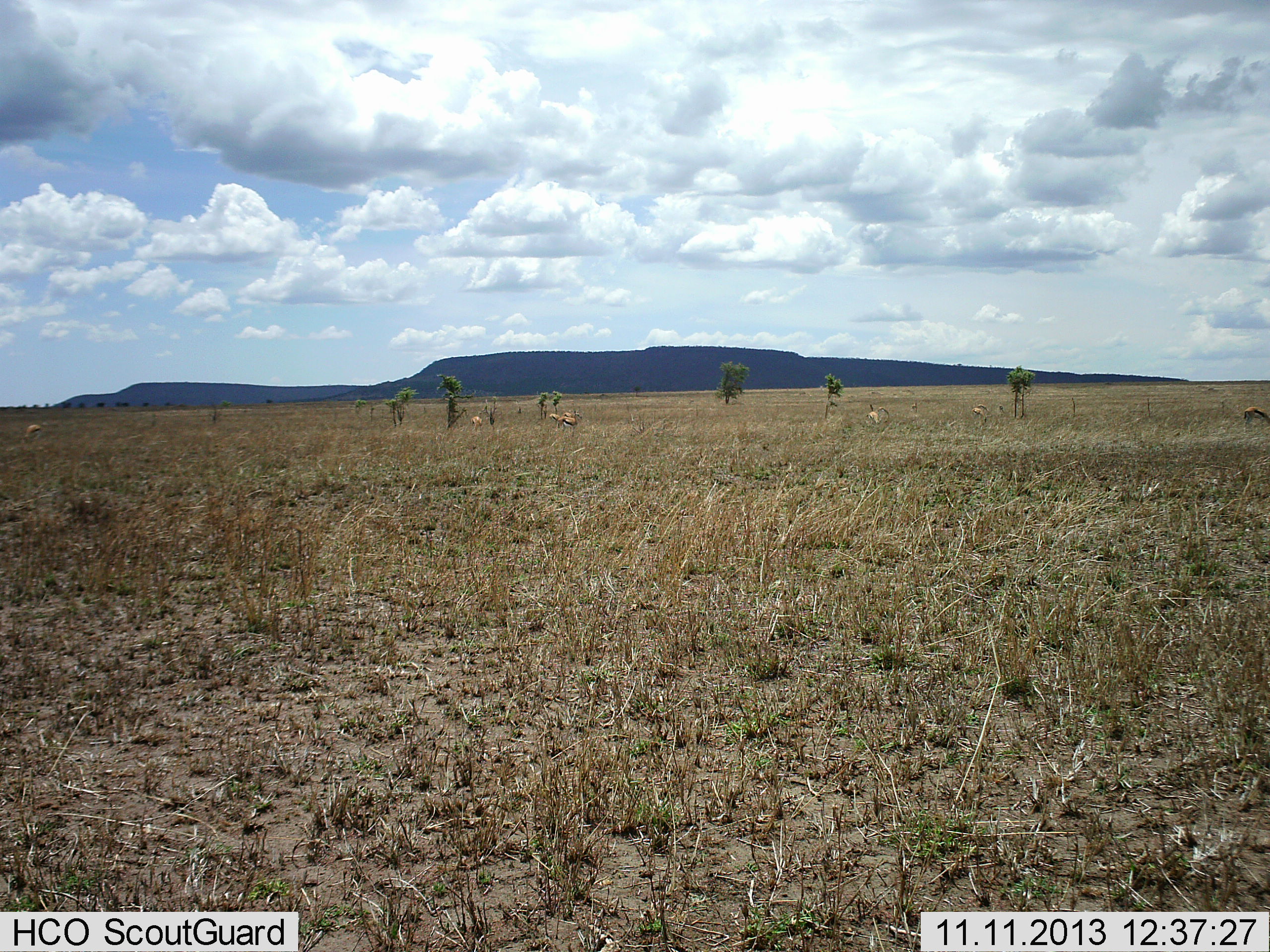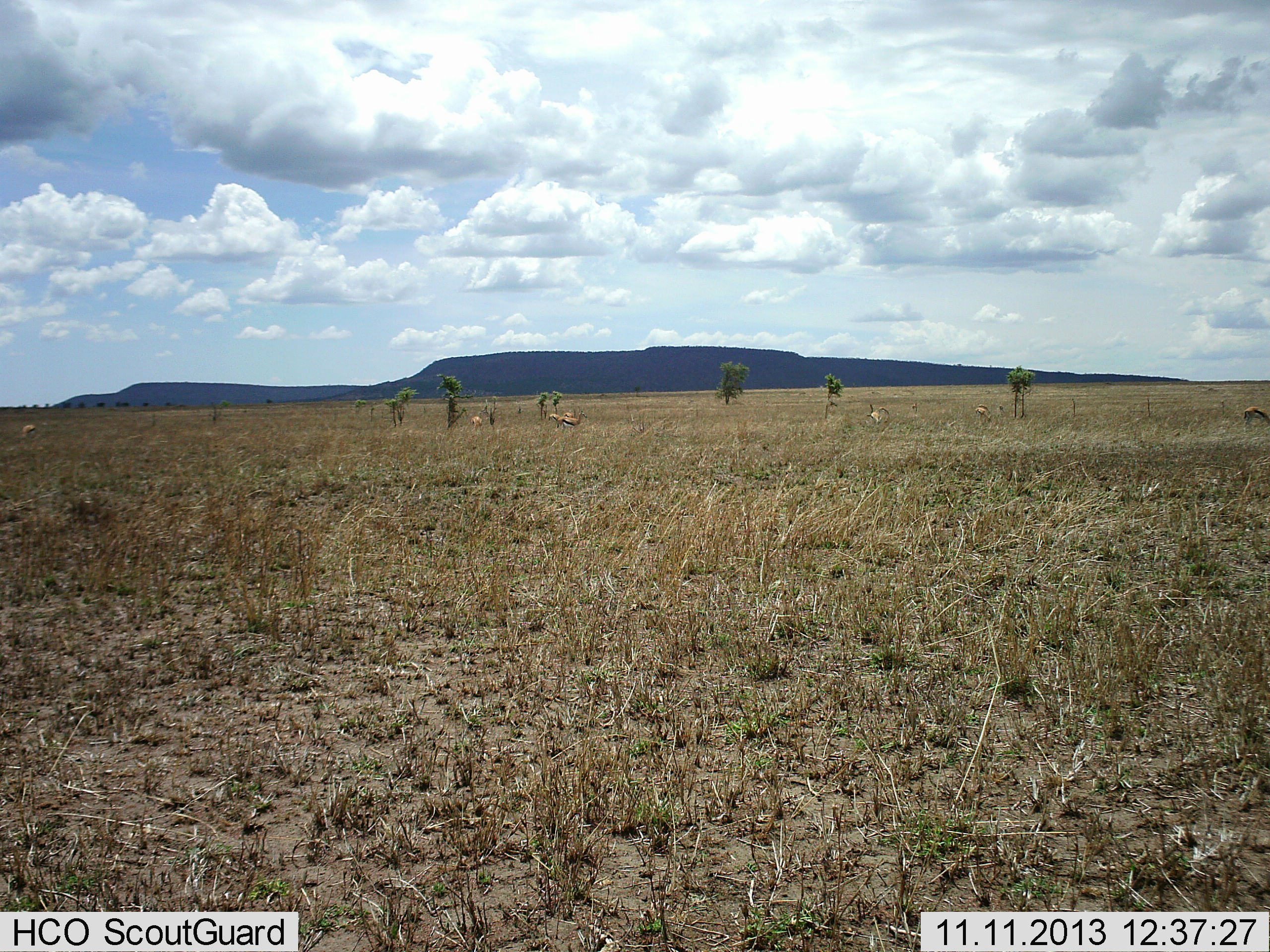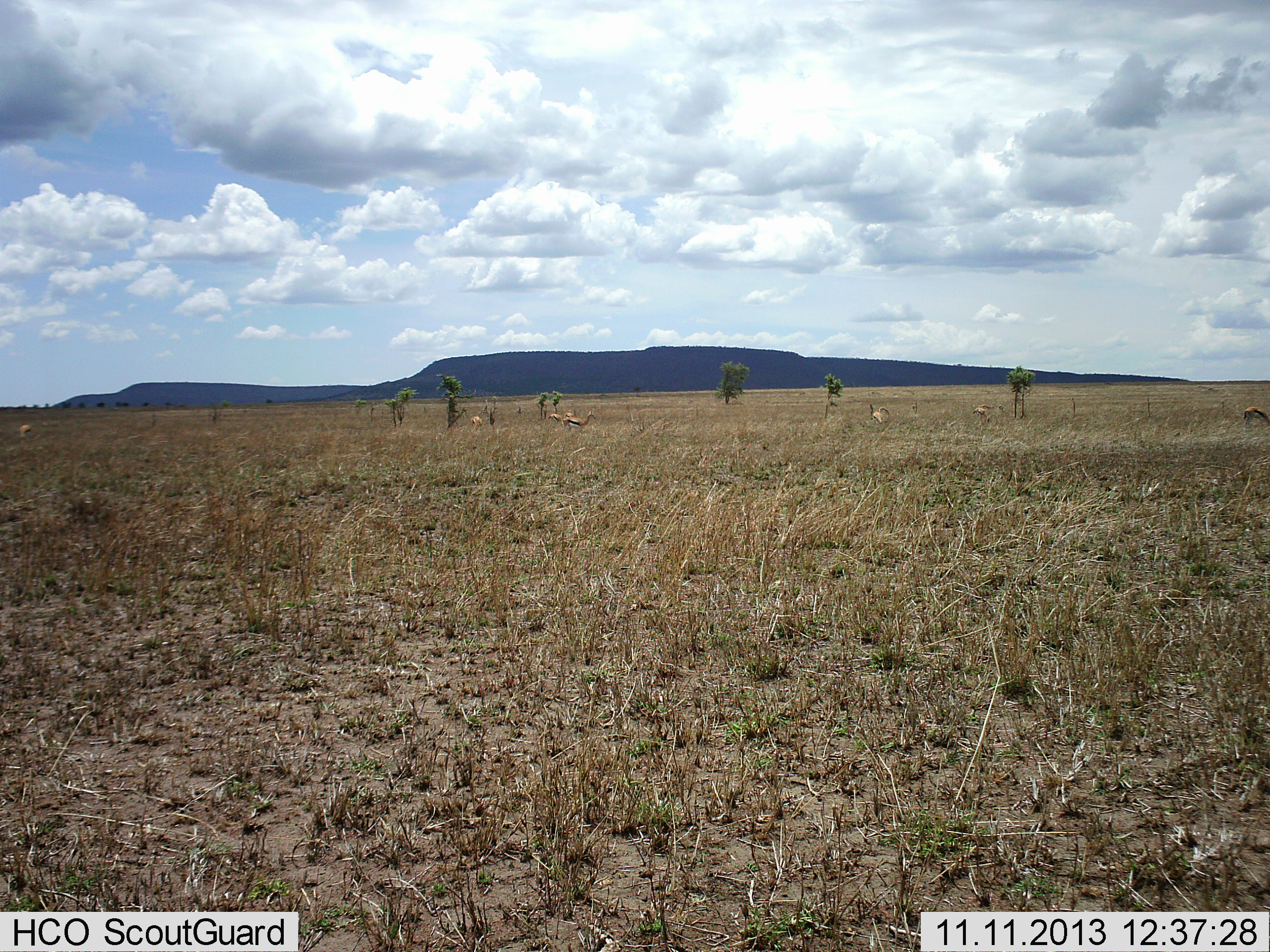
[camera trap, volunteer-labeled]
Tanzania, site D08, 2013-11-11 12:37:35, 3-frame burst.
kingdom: Animalia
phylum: Chordata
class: Mammalia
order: Artiodactyla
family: Bovidae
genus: Eudorcas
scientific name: Eudorcas thomsonii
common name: thomson's gazelle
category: gazellethomsons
Gazellethomsons (thomson's gazelle) (Eudorcas thomsonii), count 7. Behavior (volunteer vote fractions): standing 50%, resting 0%, moving 40%, interacting 0%. Young present (vote fraction): 0%. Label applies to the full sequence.